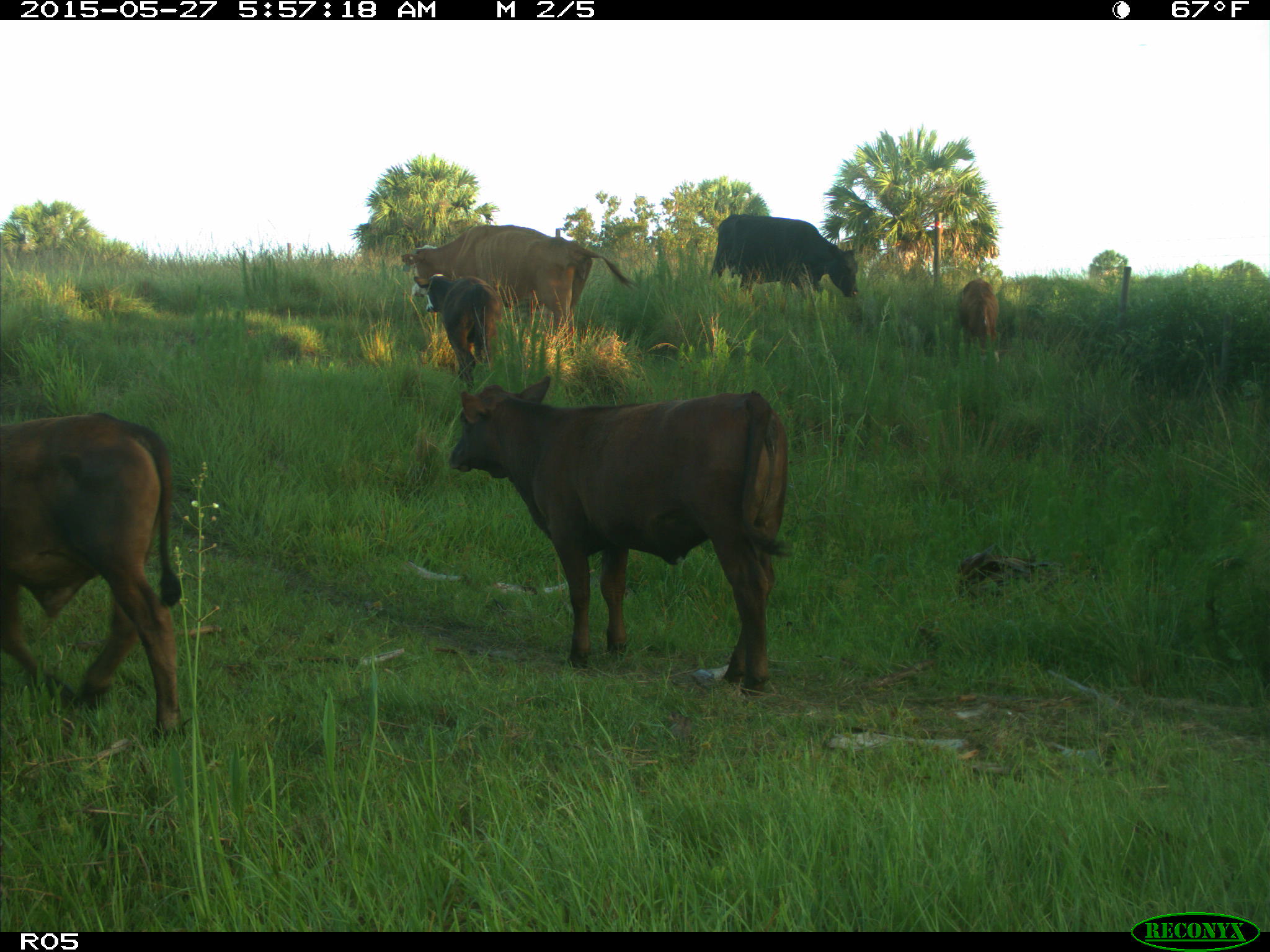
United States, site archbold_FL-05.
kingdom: Animalia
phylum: Chordata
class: Mammalia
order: Artiodactyla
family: Bovidae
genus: Bos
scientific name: Bos taurus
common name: domestic cow